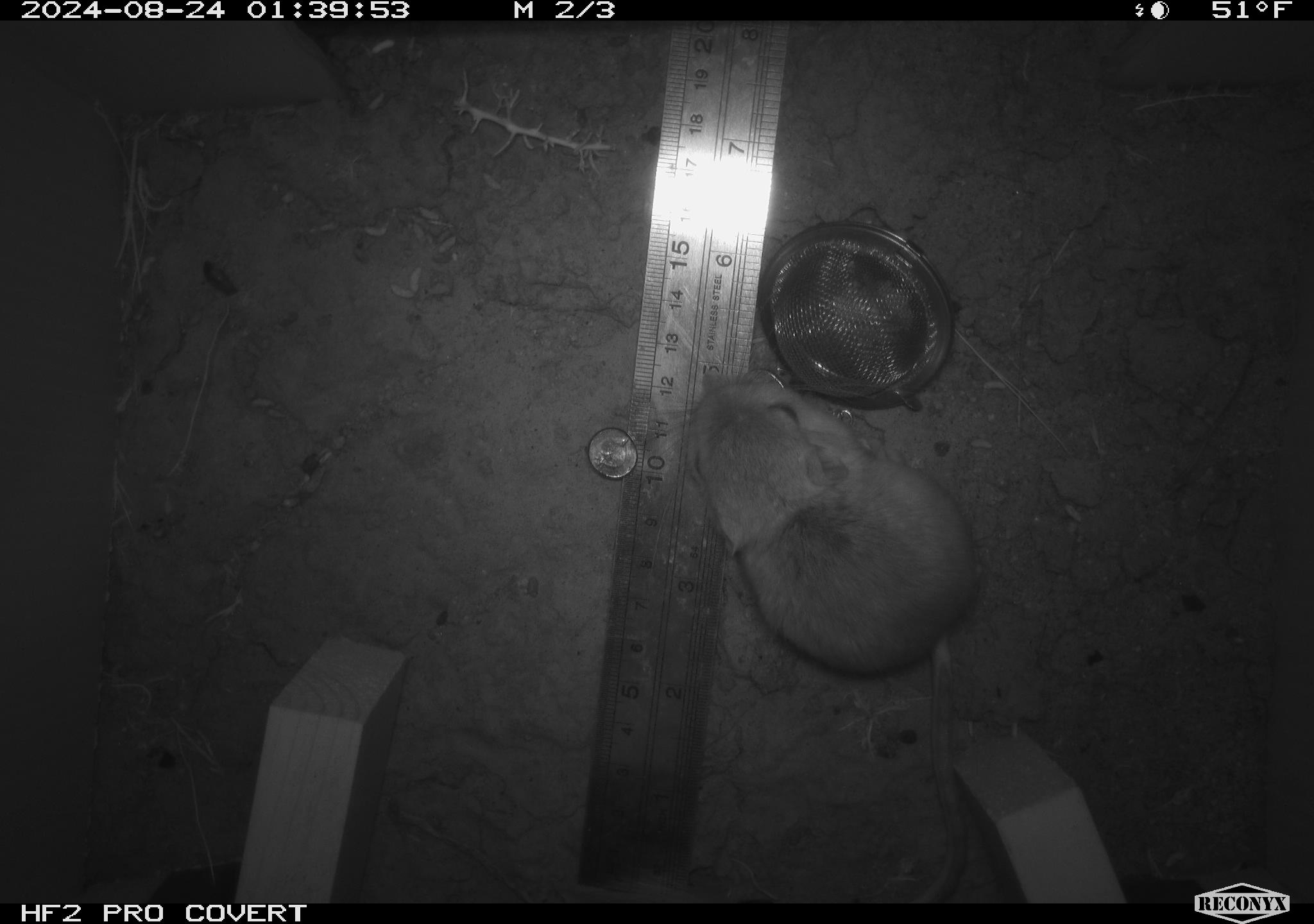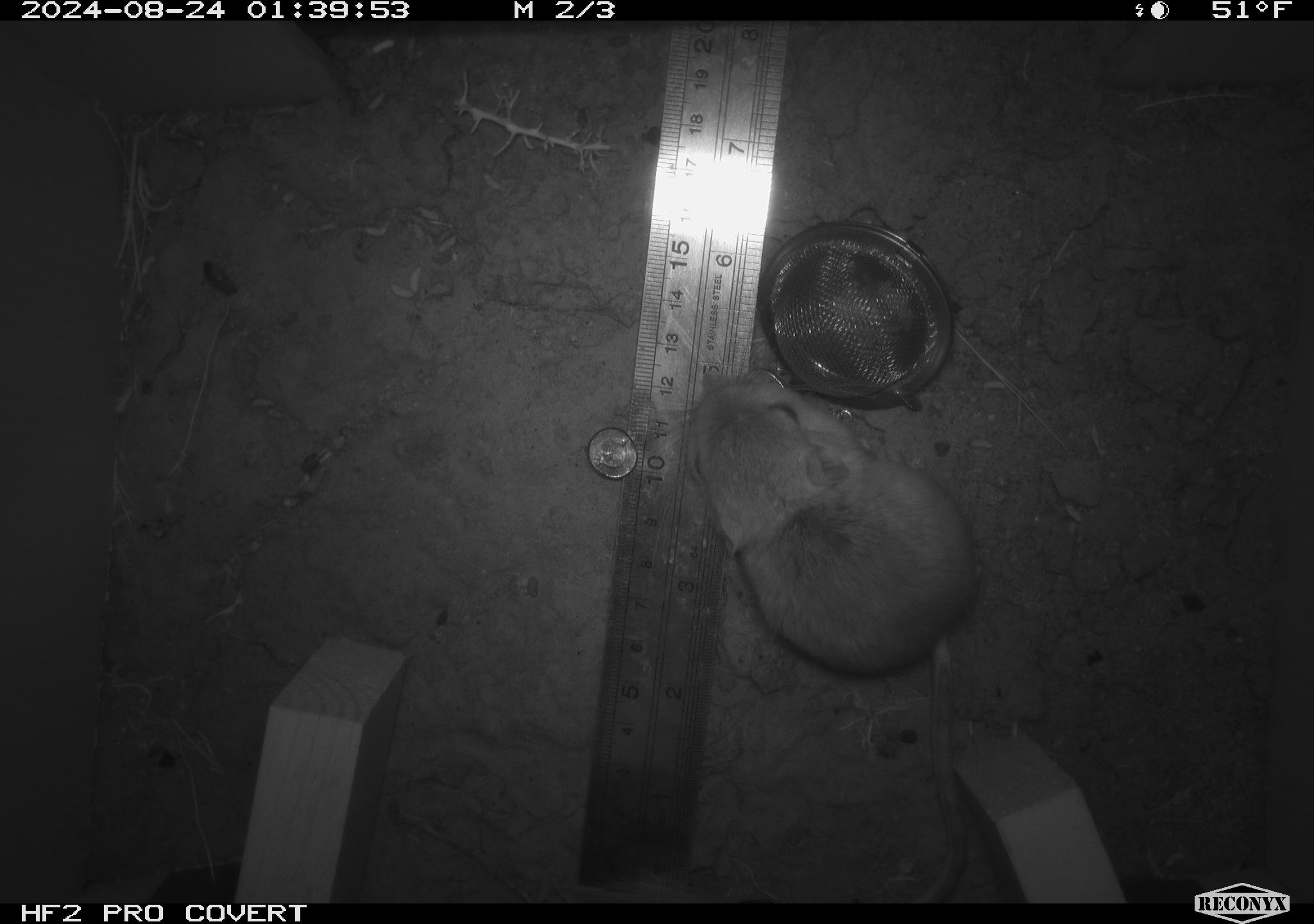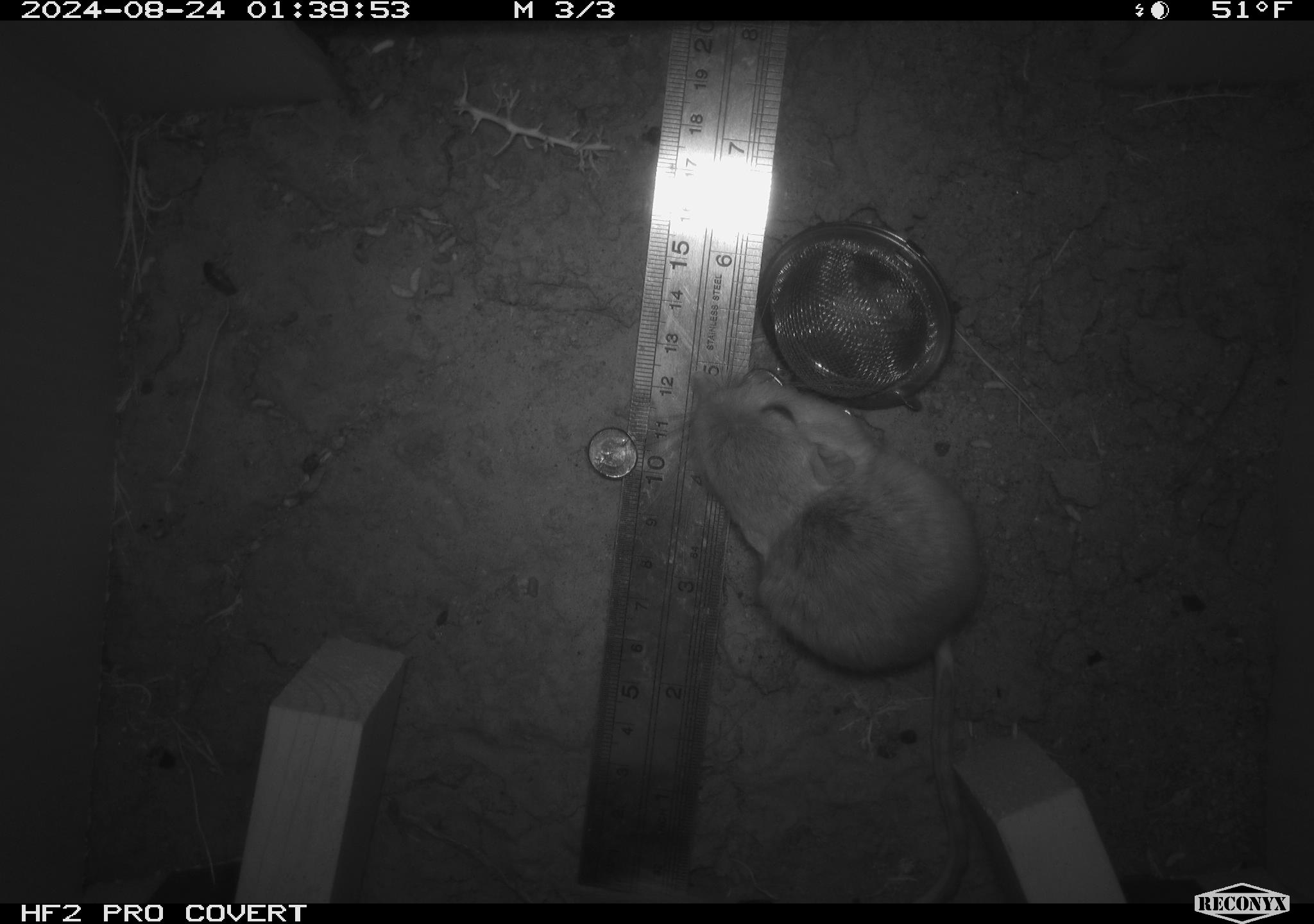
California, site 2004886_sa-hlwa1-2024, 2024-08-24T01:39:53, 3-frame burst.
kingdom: Animalia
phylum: Chordata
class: Mammalia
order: Rodentia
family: Heteromyidae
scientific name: Heteromyidae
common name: kangaroo rats and pocket mice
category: heteromyidae family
Heteromyidae family (kangaroo rats and pocket mice) (Heteromyidae).